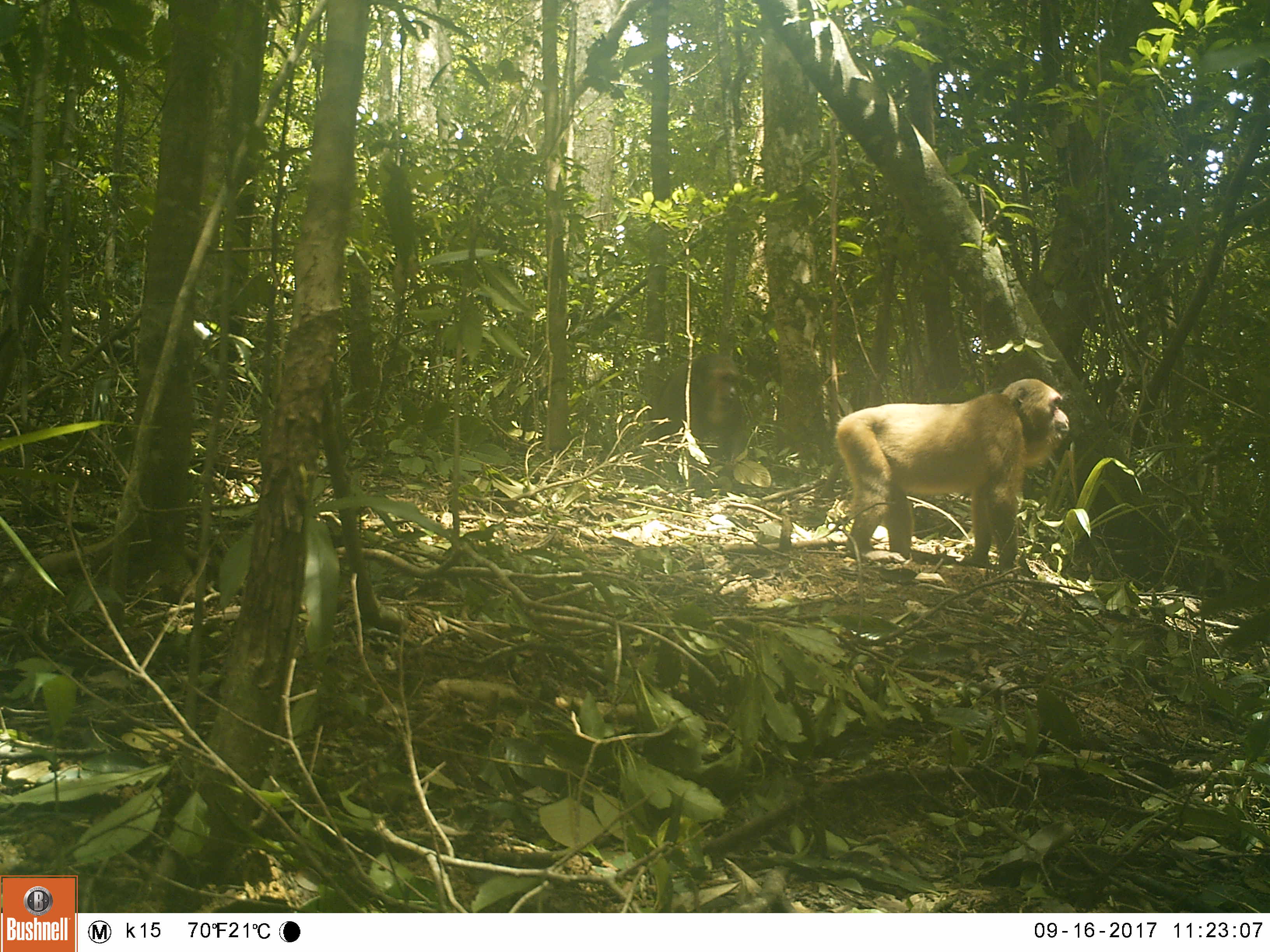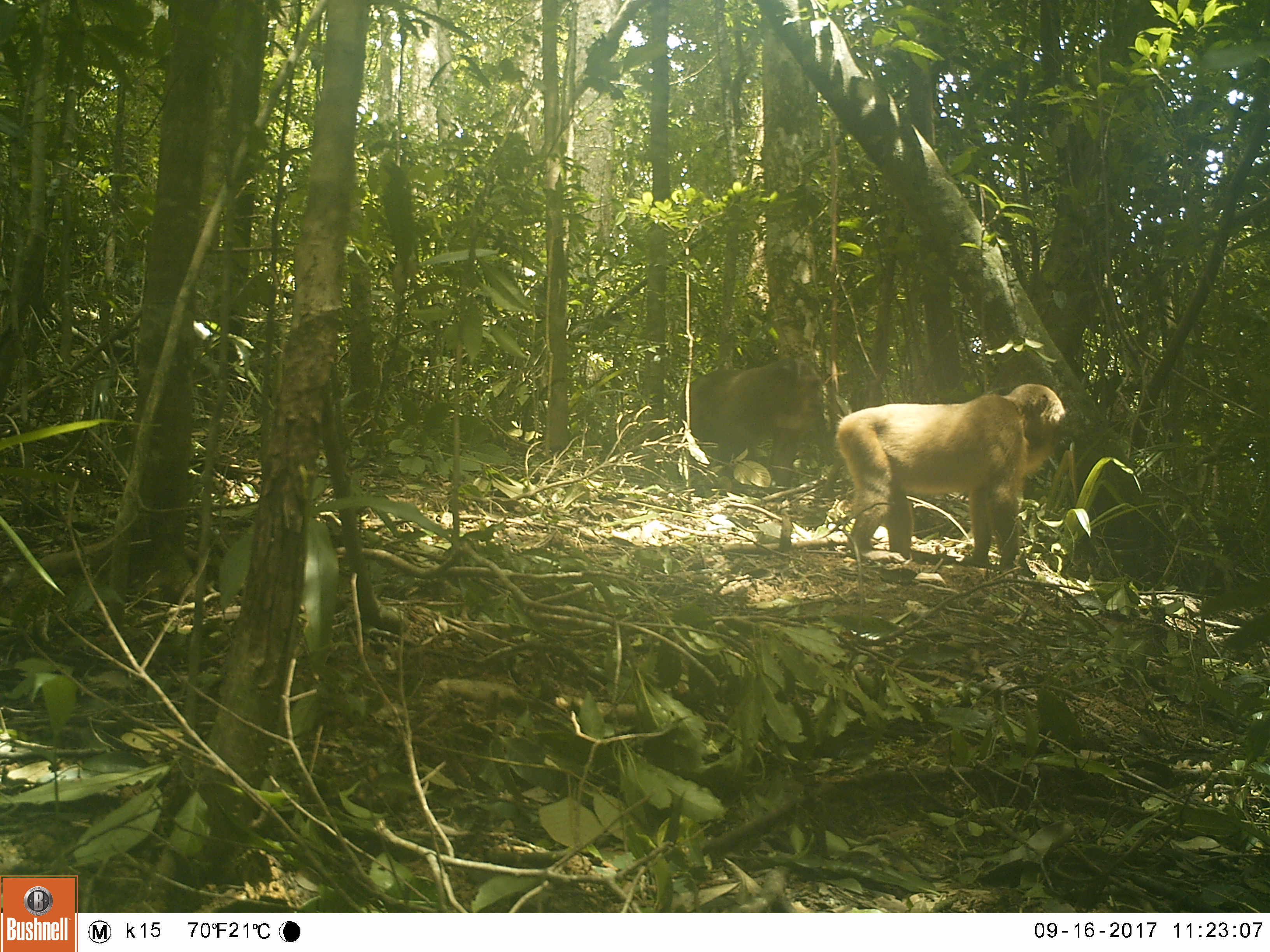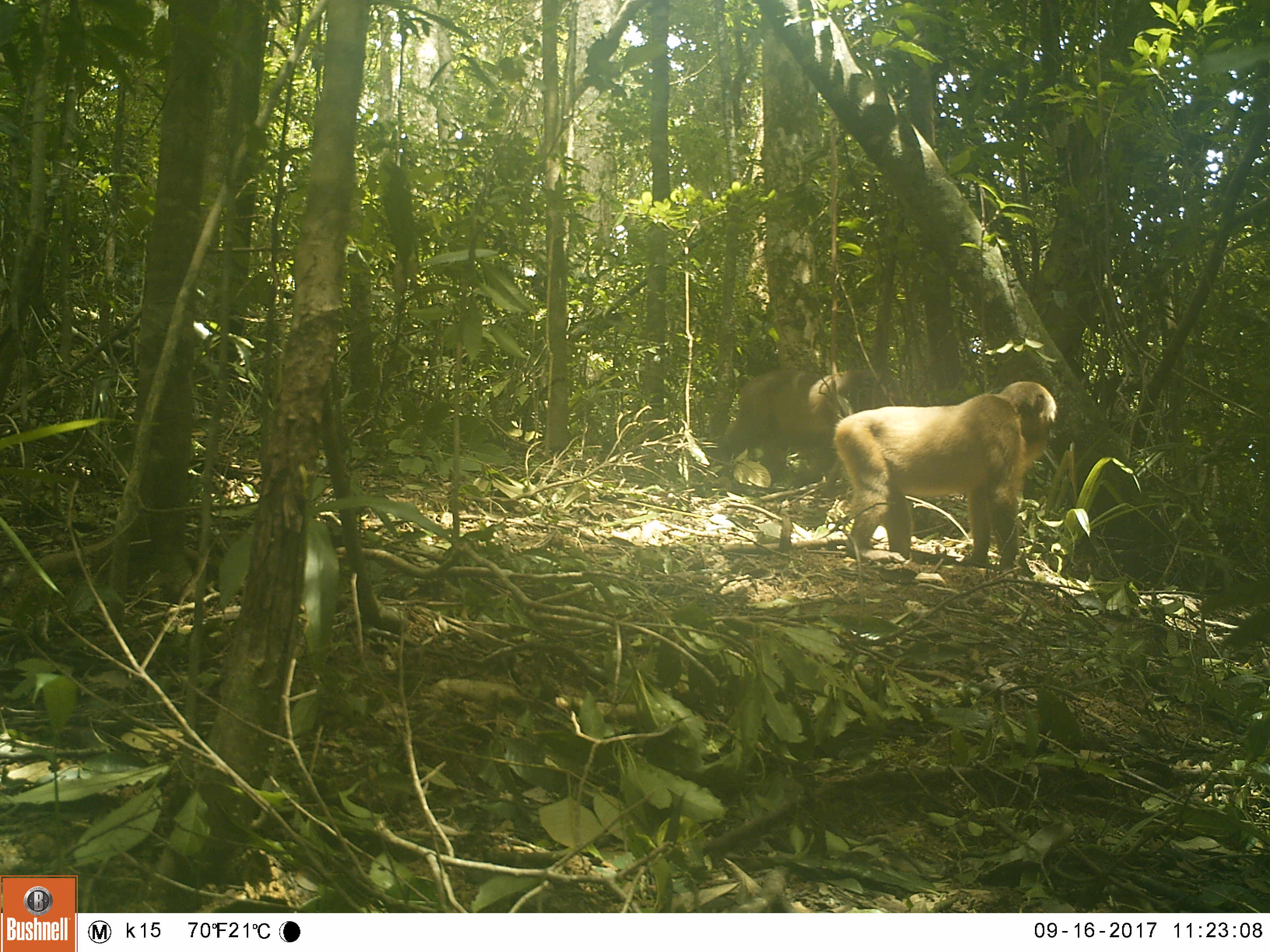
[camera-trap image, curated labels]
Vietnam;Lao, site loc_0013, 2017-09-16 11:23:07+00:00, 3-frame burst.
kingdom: Animalia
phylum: Chordata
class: Mammalia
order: Primates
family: Cercopithecidae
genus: Macaca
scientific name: Macaca arctoides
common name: stump-tailed macaque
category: stump tailed macaque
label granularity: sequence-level